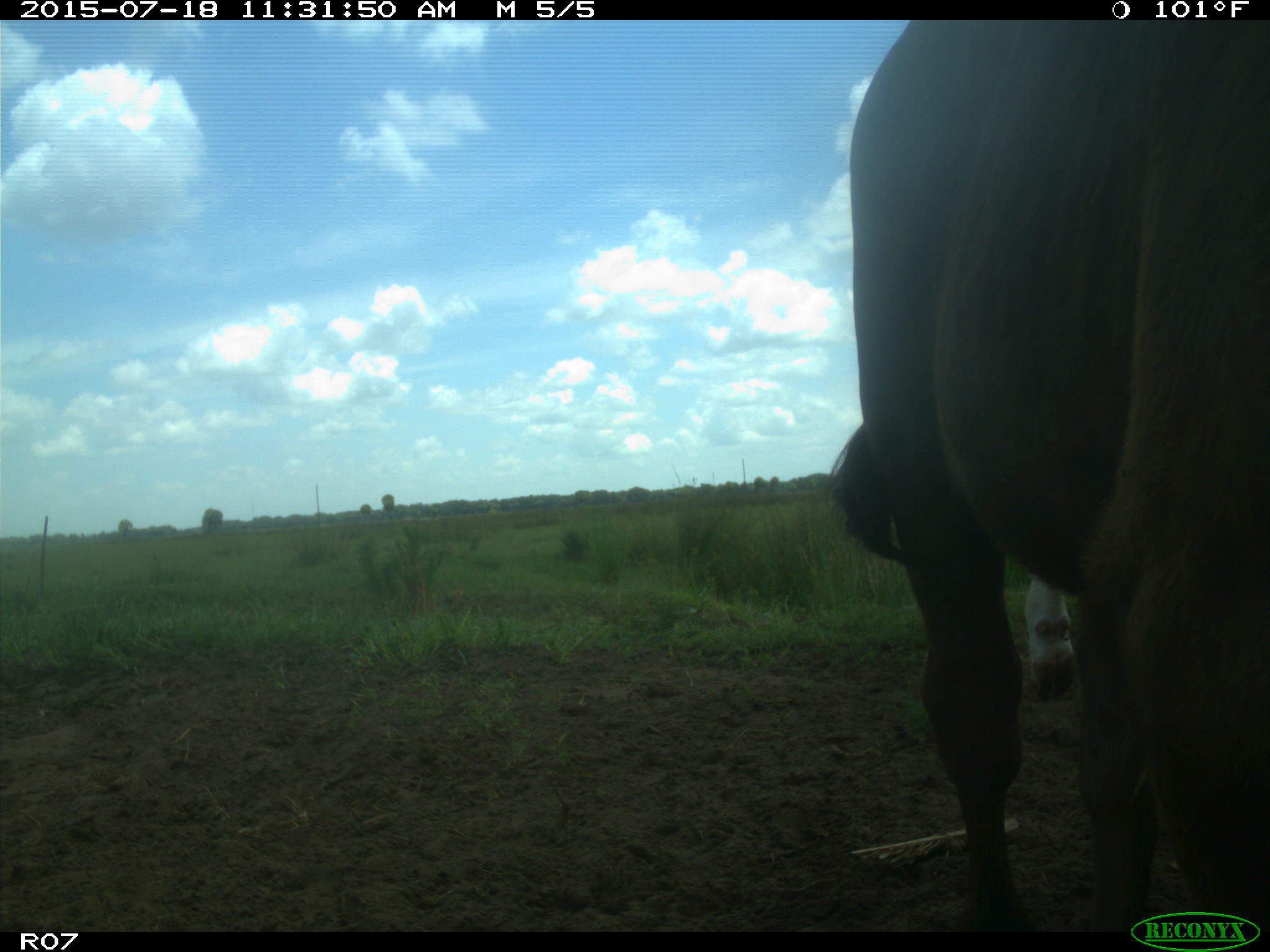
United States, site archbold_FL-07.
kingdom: Animalia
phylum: Chordata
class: Mammalia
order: Artiodactyla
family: Bovidae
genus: Bos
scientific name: Bos taurus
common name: domestic cow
Bos taurus (domestic cow).